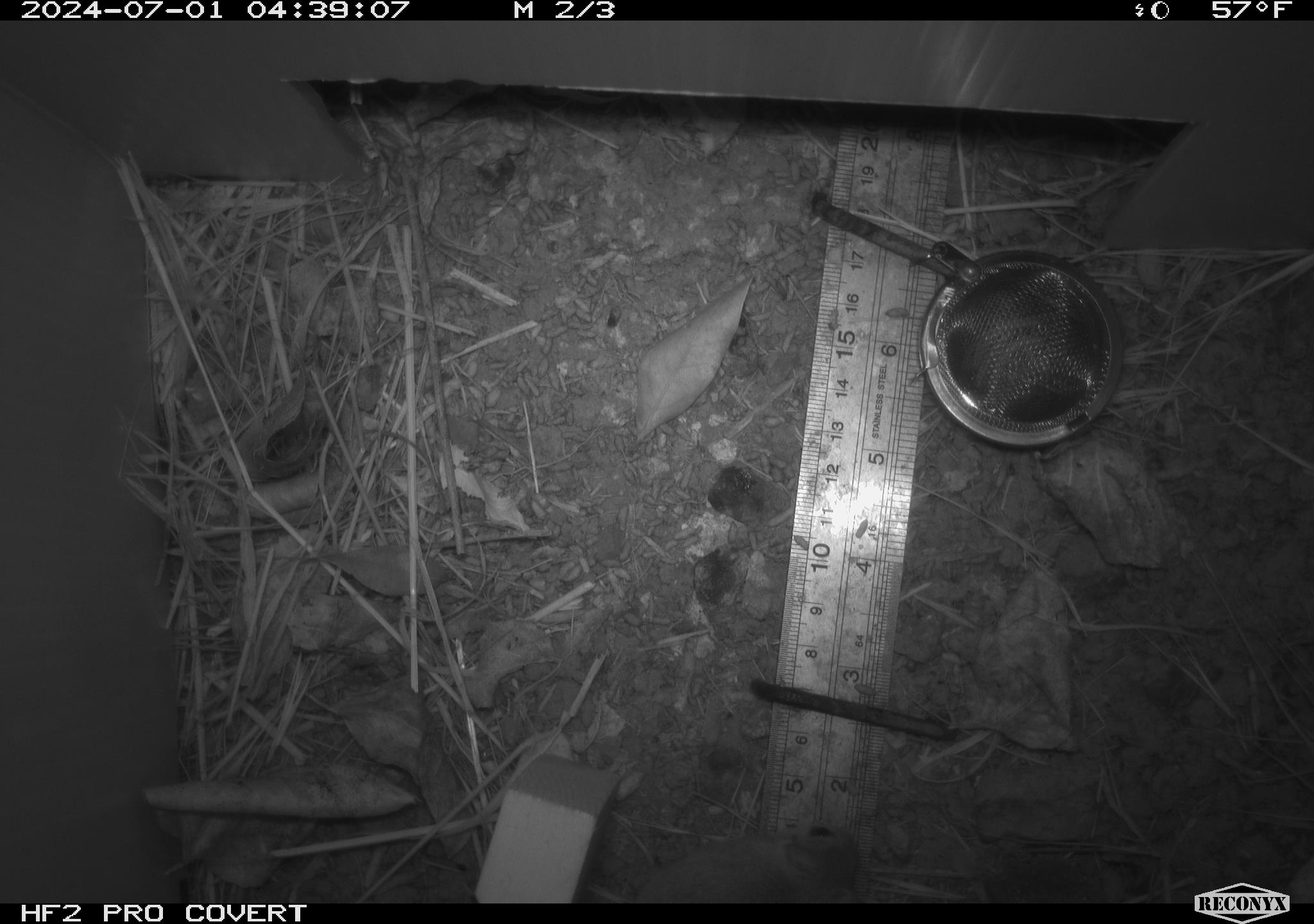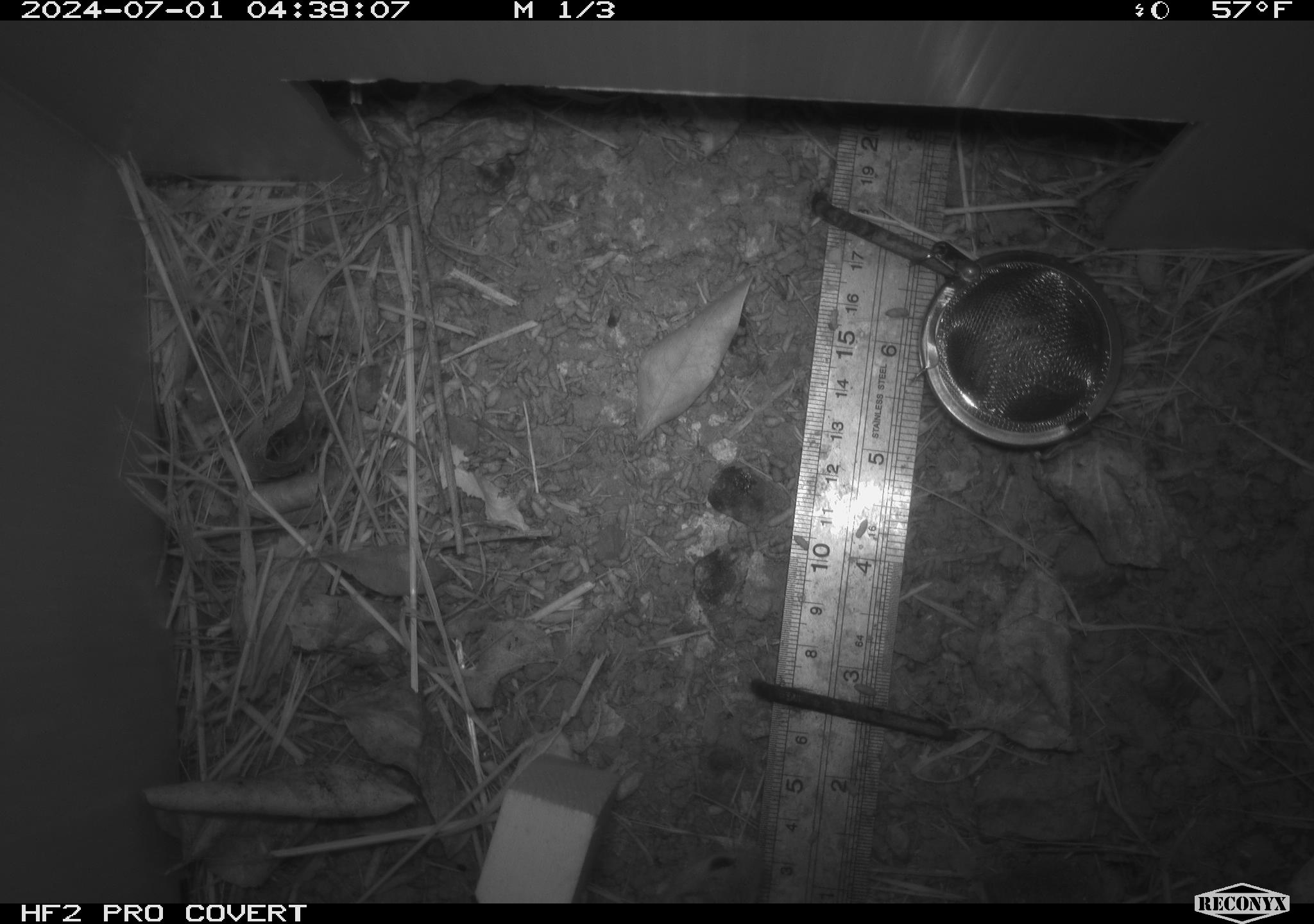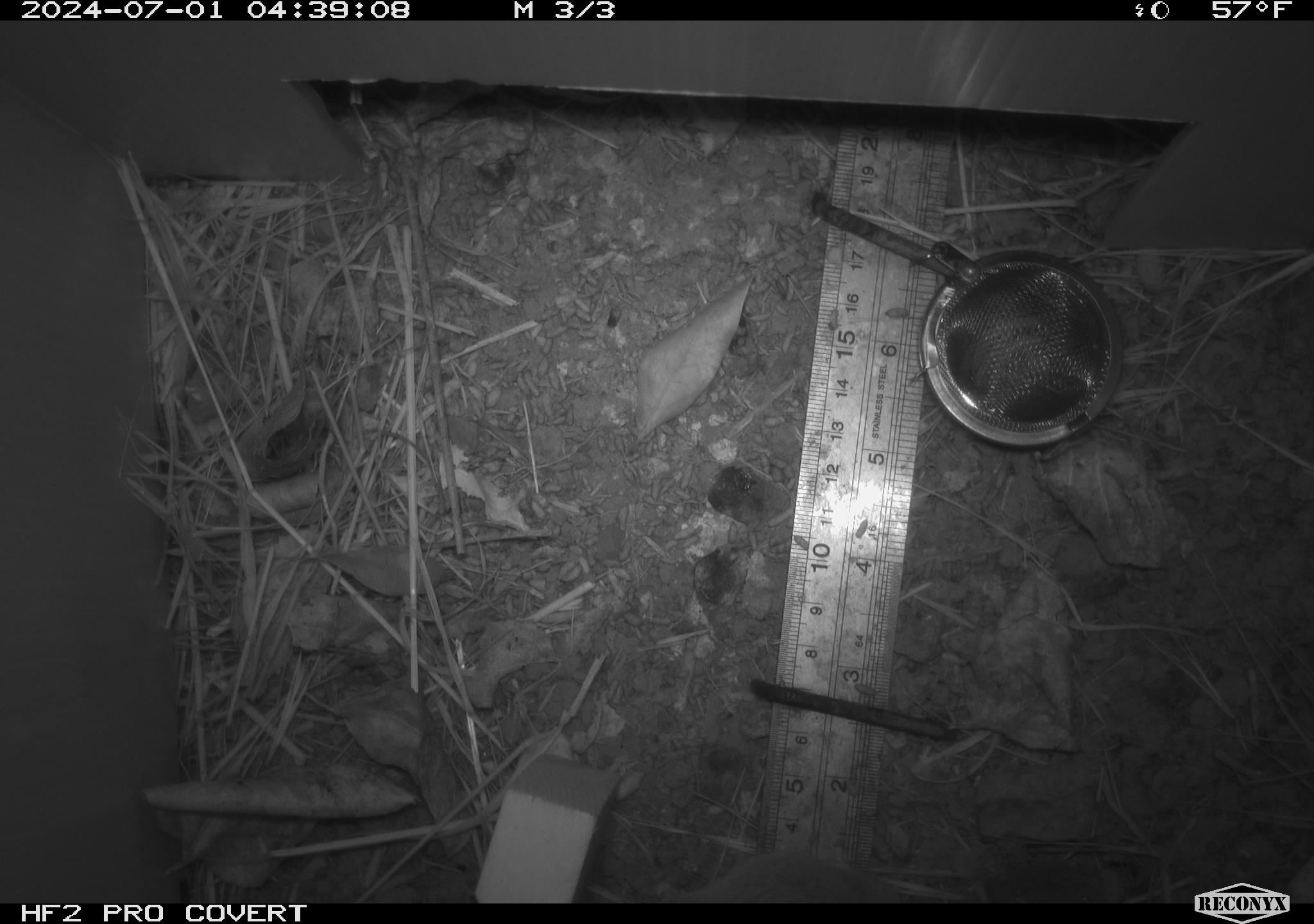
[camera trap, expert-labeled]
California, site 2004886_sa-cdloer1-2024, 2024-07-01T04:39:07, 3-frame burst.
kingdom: Animalia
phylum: Chordata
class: Mammalia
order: Rodentia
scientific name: Rodentia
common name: mouse species